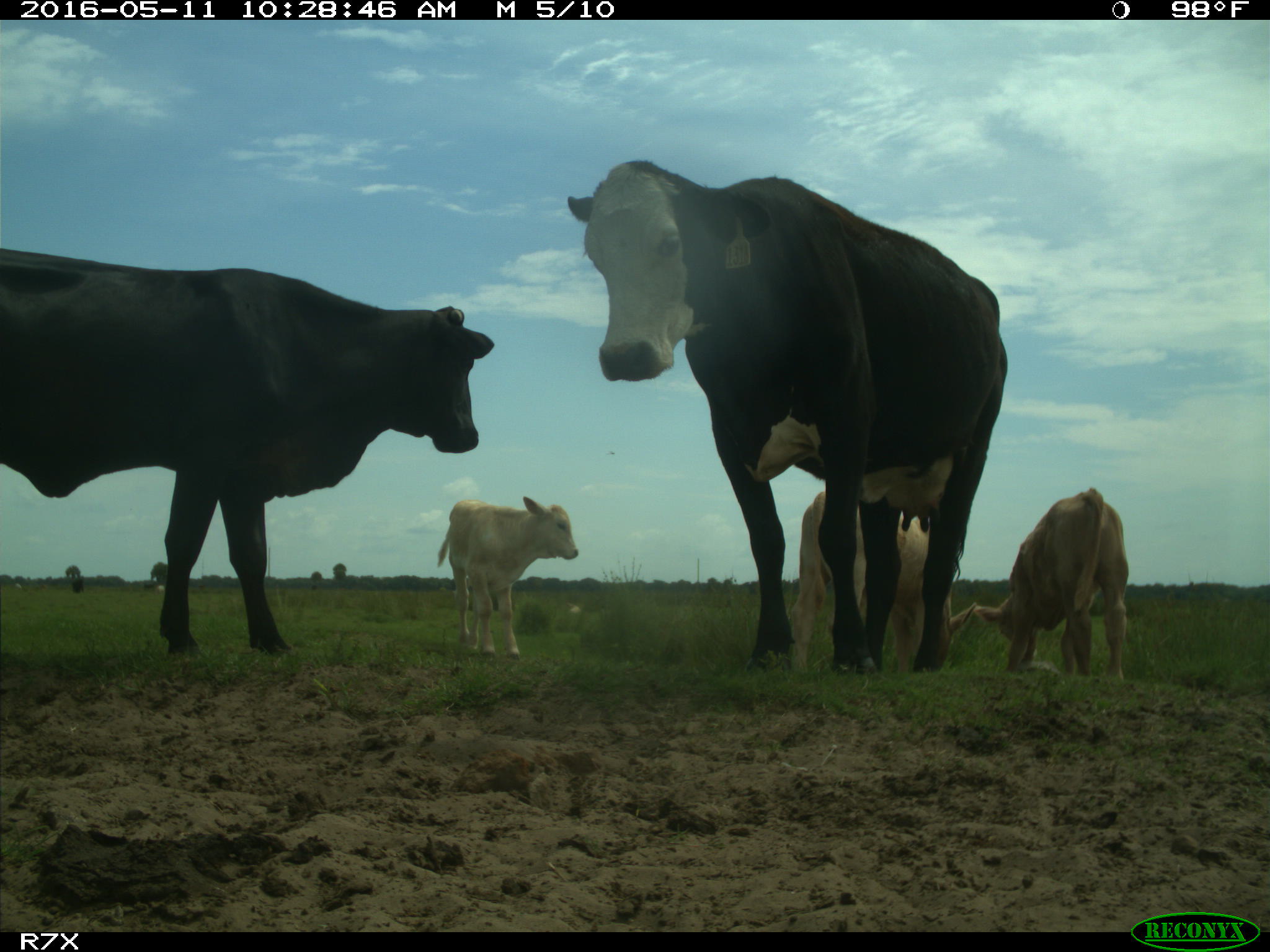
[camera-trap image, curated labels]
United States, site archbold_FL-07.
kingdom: Animalia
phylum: Chordata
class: Mammalia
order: Artiodactyla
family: Bovidae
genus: Bos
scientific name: Bos taurus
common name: domestic cow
Bos taurus (domestic cow).